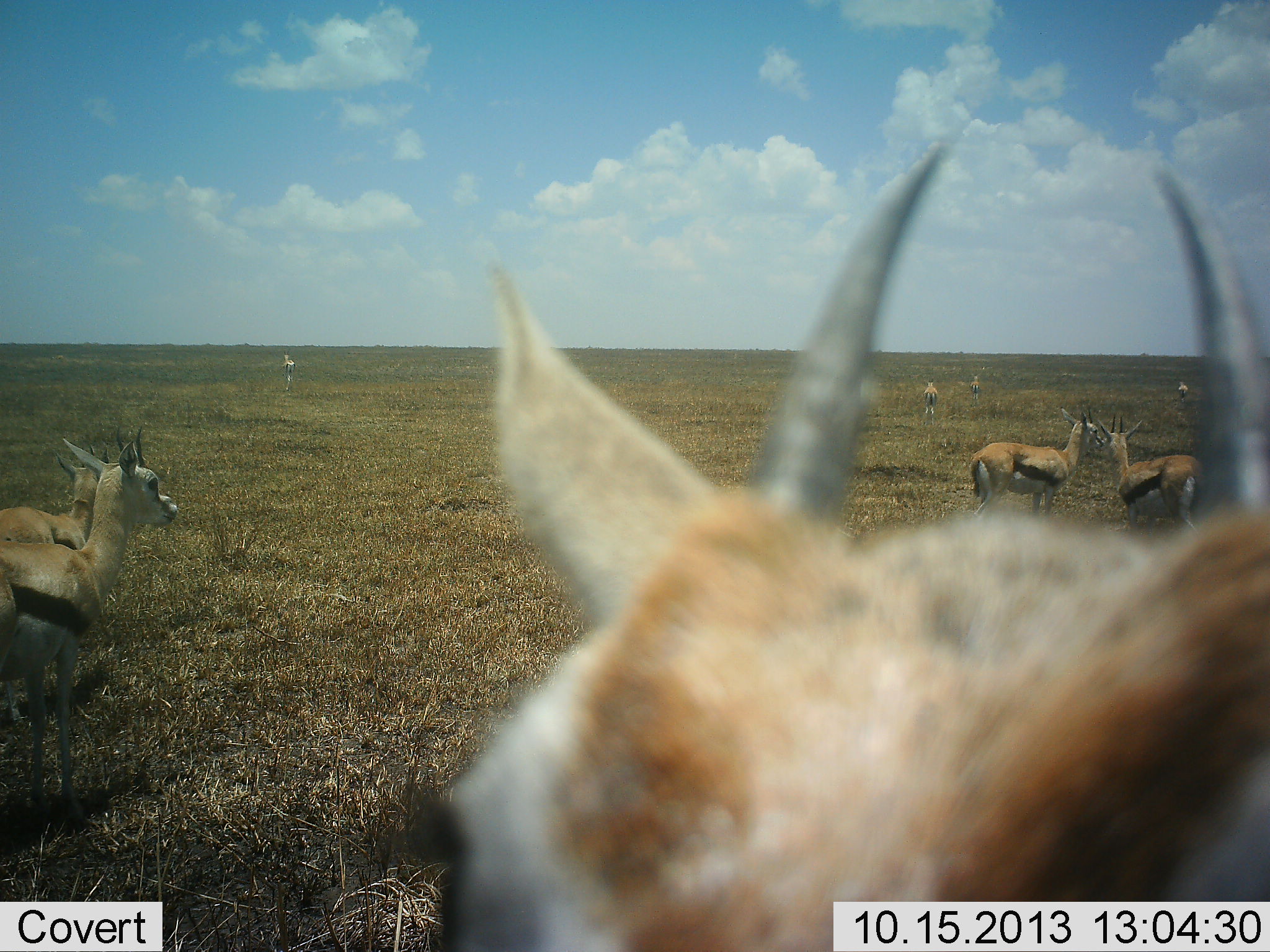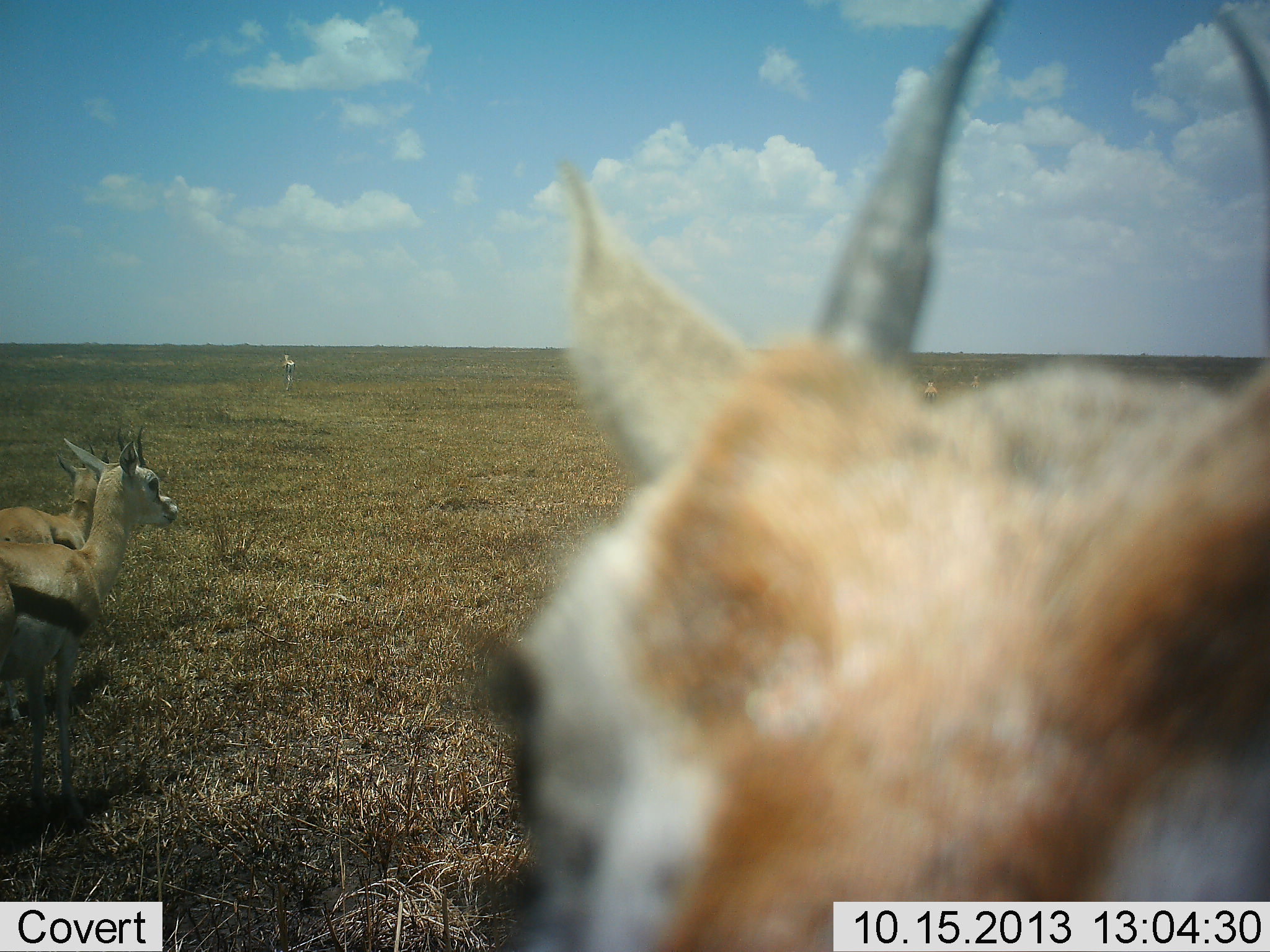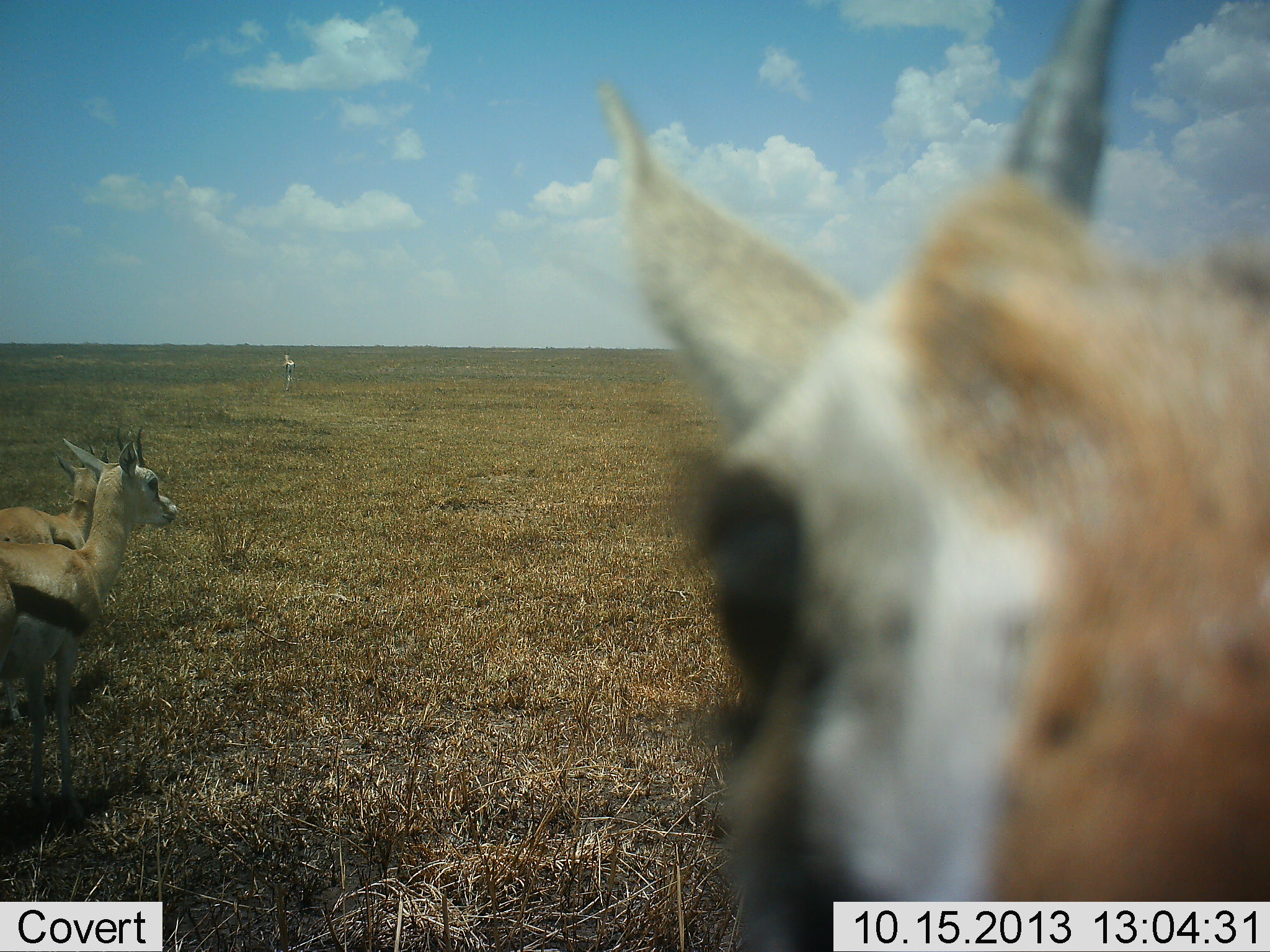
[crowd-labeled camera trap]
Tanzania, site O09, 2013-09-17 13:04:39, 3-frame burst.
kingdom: Animalia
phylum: Chordata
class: Mammalia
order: Artiodactyla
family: Bovidae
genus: Eudorcas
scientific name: Eudorcas thomsonii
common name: thomson's gazelle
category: gazellethomsons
Gazellethomsons (thomson's gazelle) (Eudorcas thomsonii), count 9. Behavior (volunteer vote fractions): standing 80%, resting 20%, moving 30%, interacting 10%. Young present (vote fraction): 0%. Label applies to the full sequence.